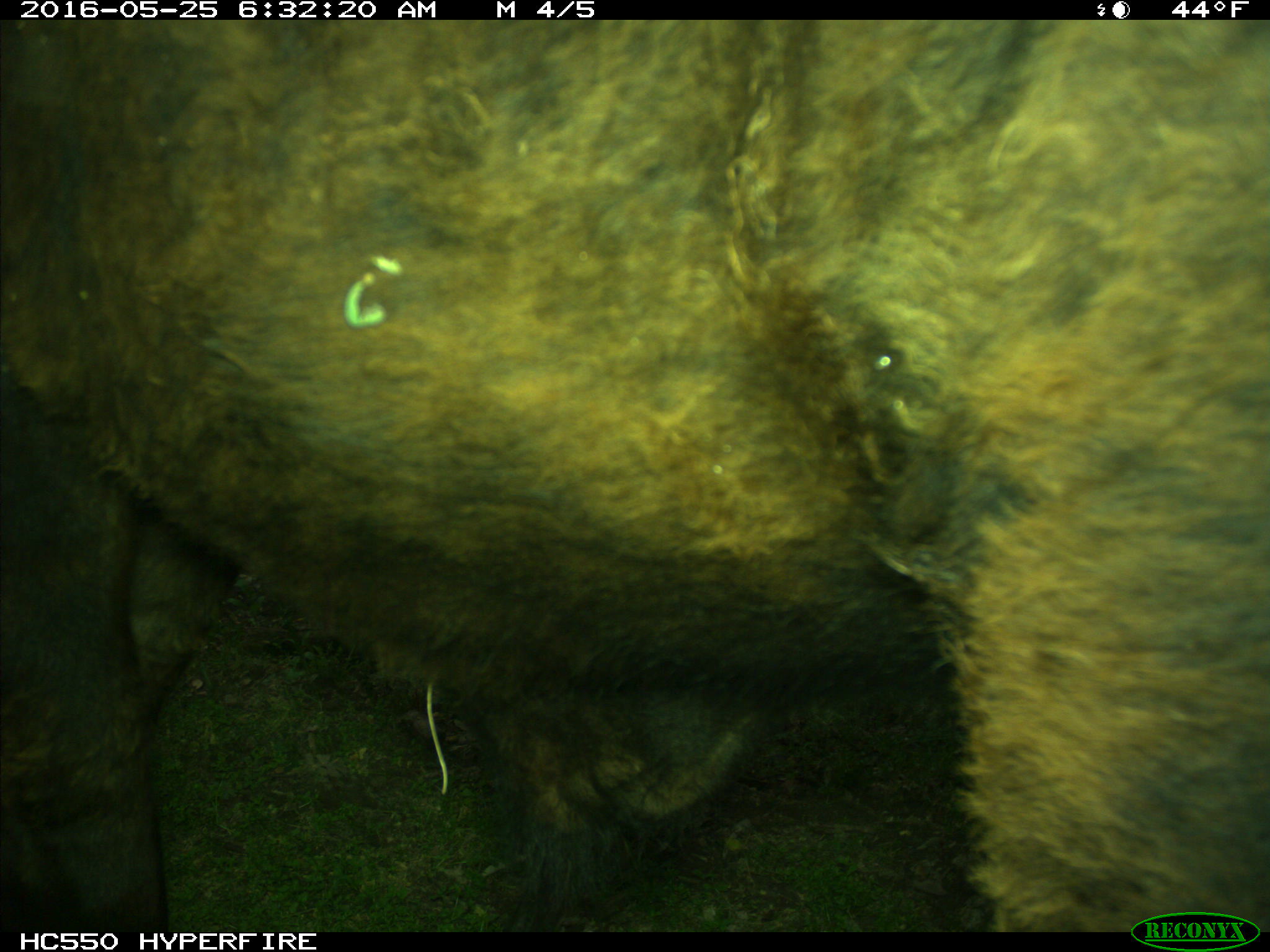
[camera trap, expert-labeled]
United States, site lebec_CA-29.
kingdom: Animalia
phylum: Chordata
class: Mammalia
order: Artiodactyla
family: Bovidae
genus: Bos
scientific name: Bos taurus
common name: domestic cow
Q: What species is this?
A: Bos taurus (domestic cow).